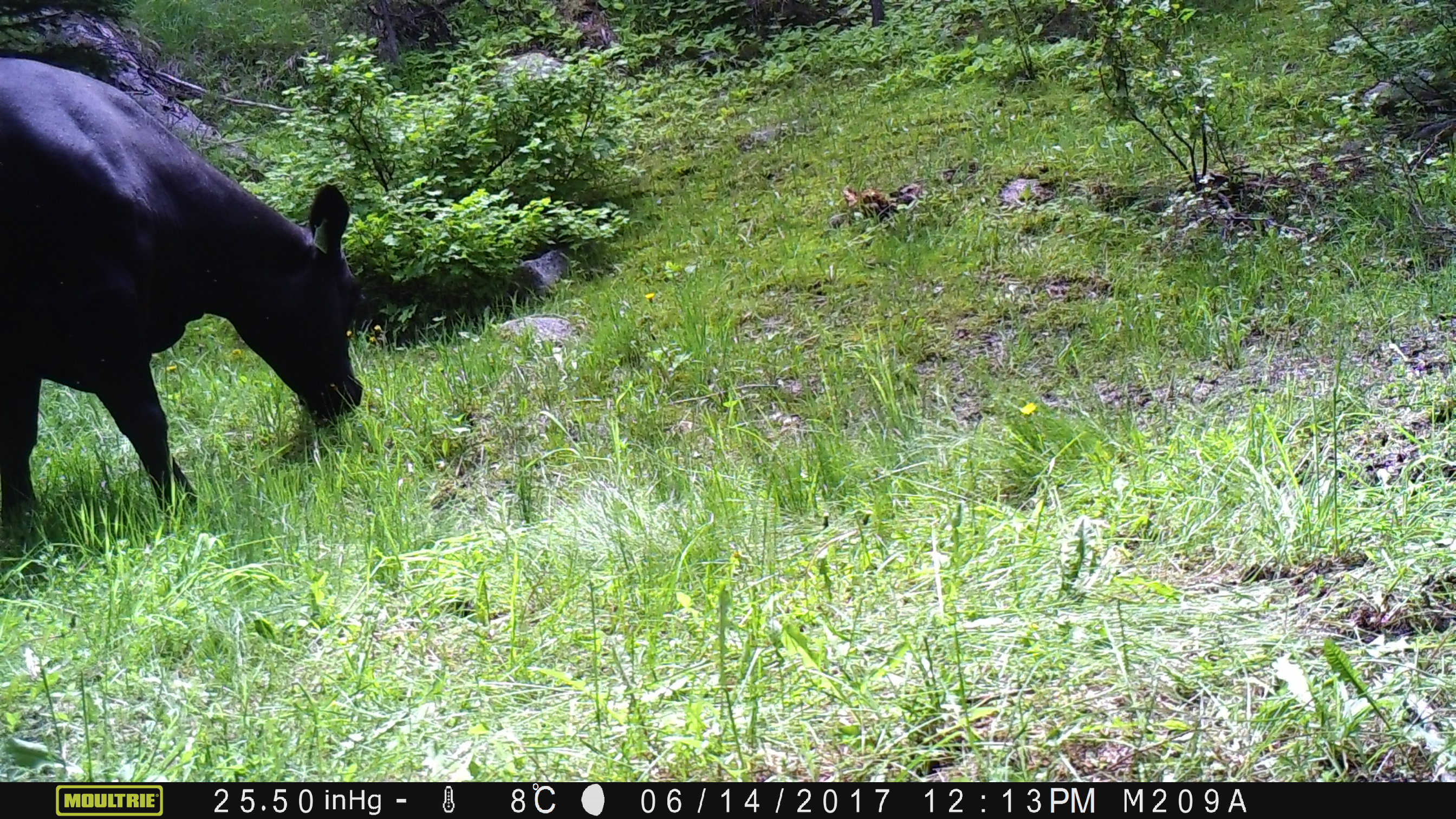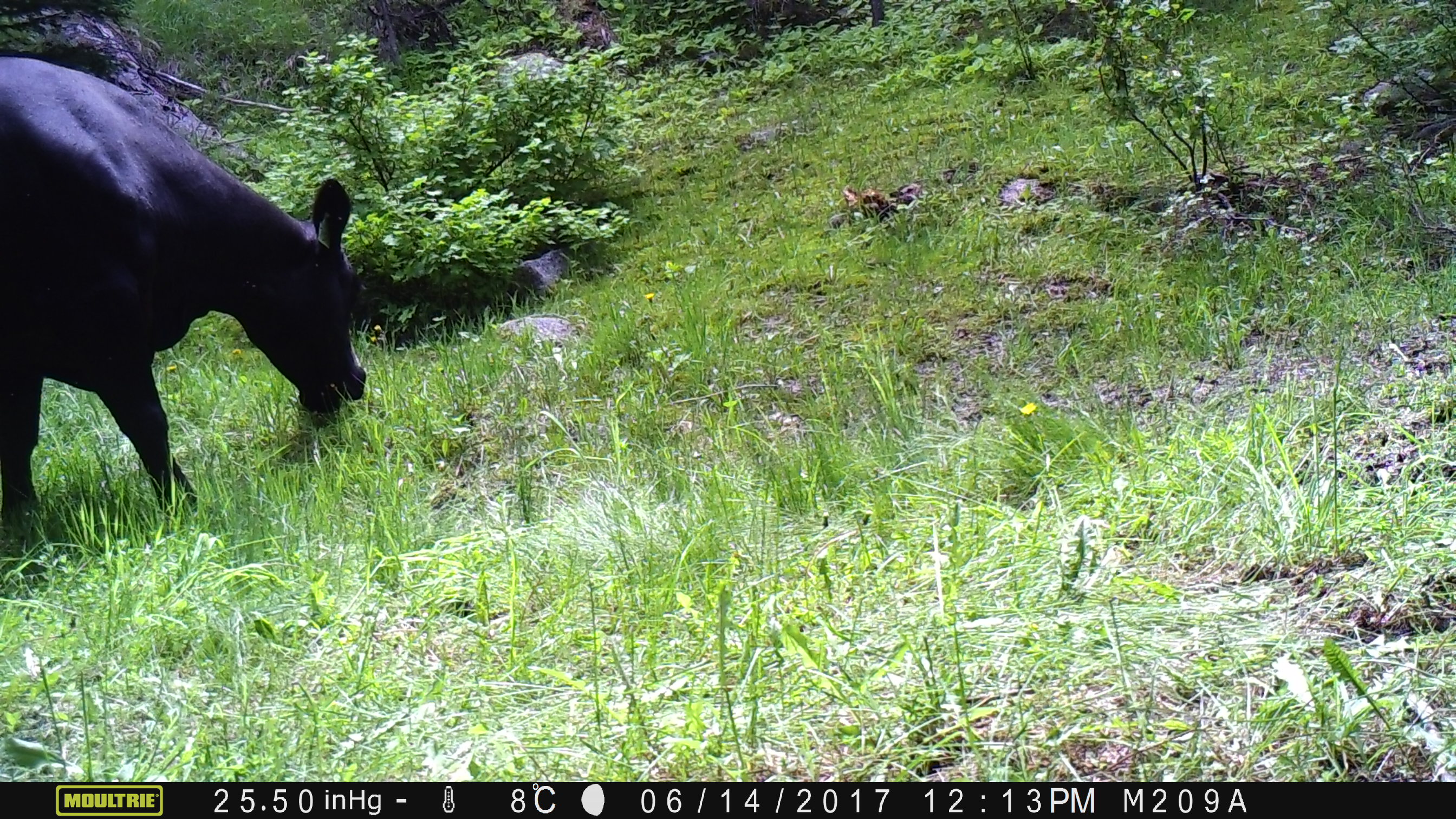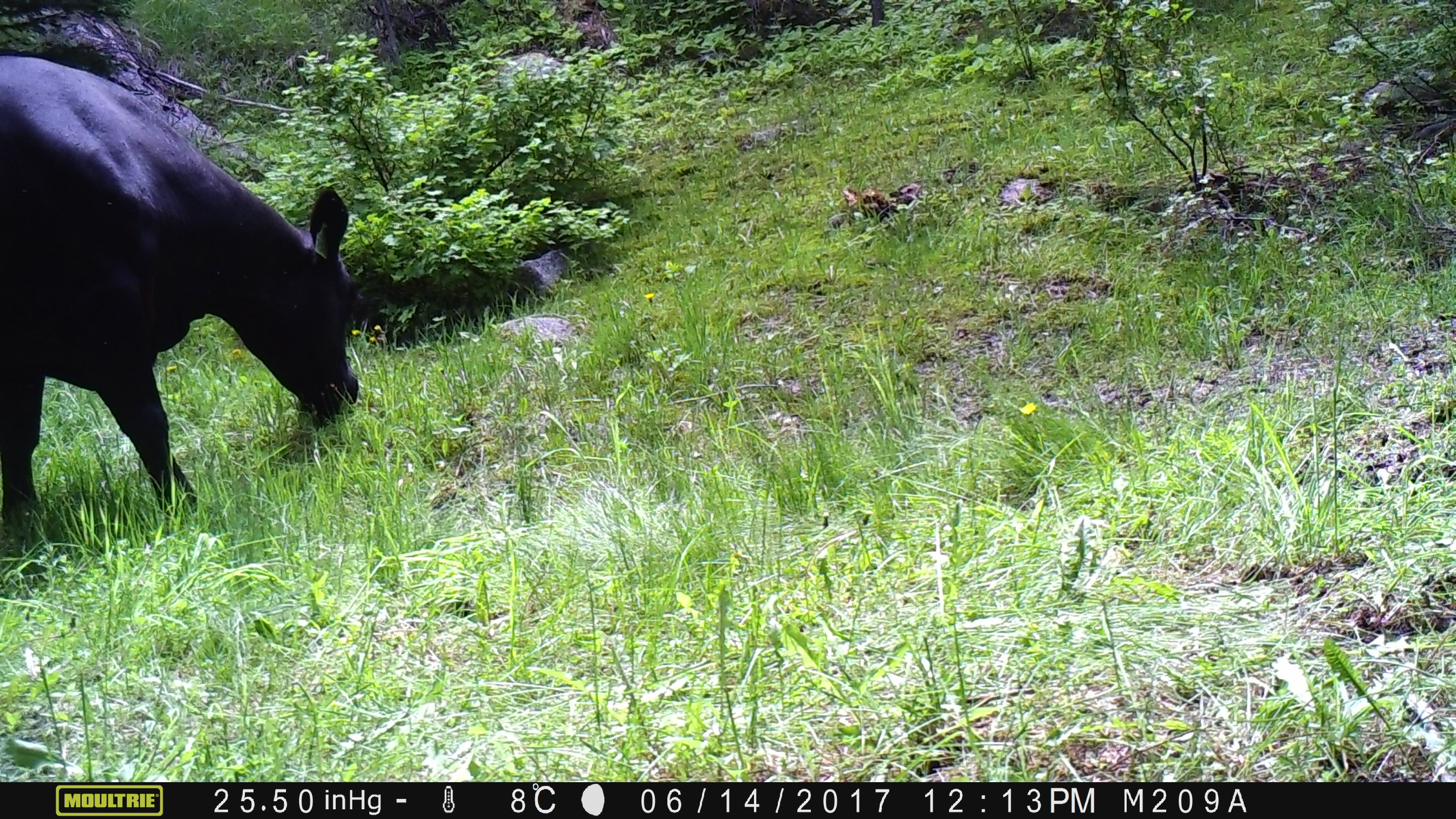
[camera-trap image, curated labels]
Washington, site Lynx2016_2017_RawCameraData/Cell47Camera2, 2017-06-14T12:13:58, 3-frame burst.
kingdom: Animalia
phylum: Chordata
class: Mammalia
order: Artiodactyla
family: Bovidae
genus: Bos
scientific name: Bos taurus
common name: domestic cattle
Domestic cattle (Bos taurus). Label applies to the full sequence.